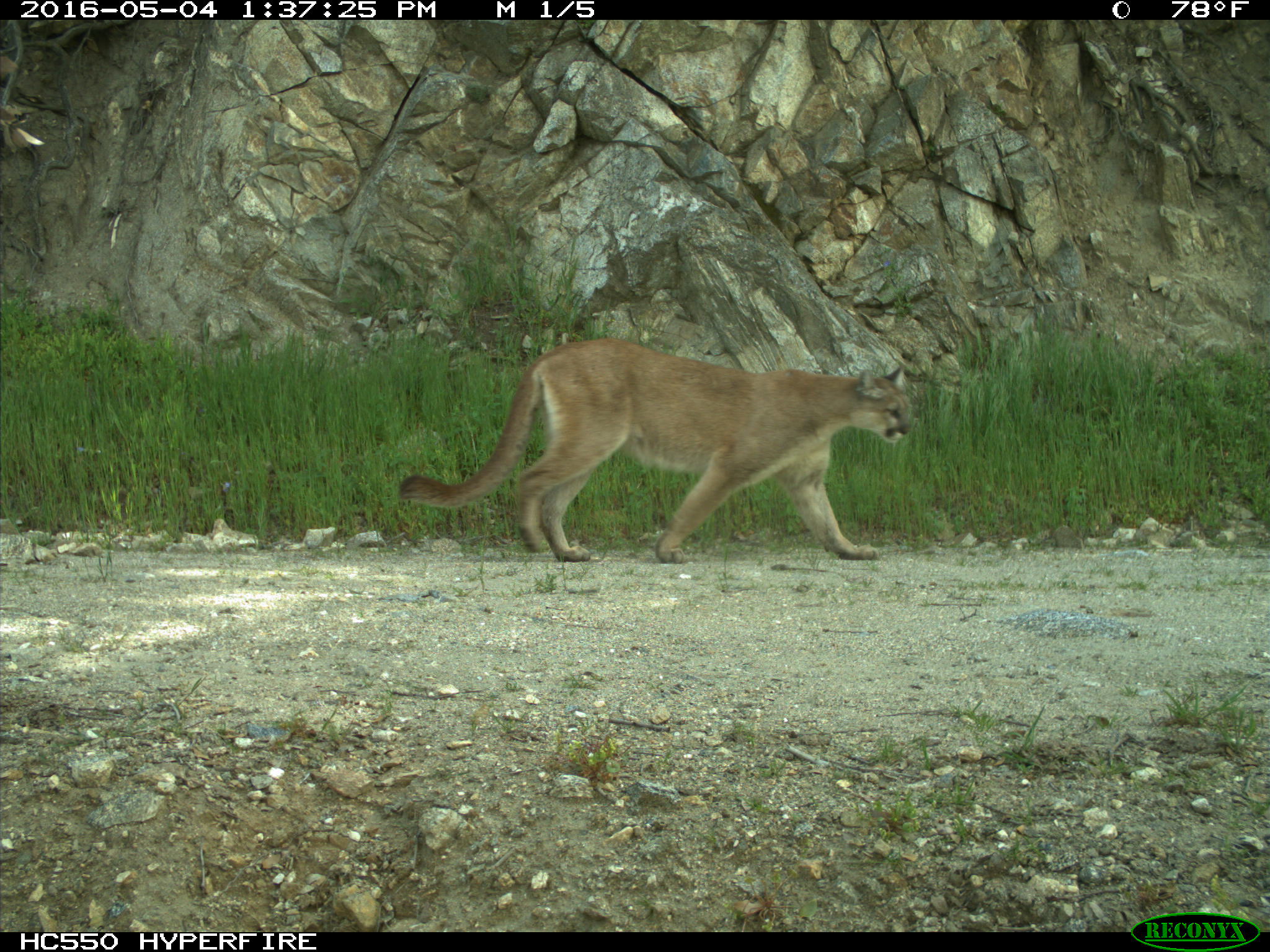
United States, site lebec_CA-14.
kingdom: Animalia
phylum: Chordata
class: Mammalia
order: Carnivora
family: Felidae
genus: Puma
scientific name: Puma concolor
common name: mountain lion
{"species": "Puma concolor (mountain lion)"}